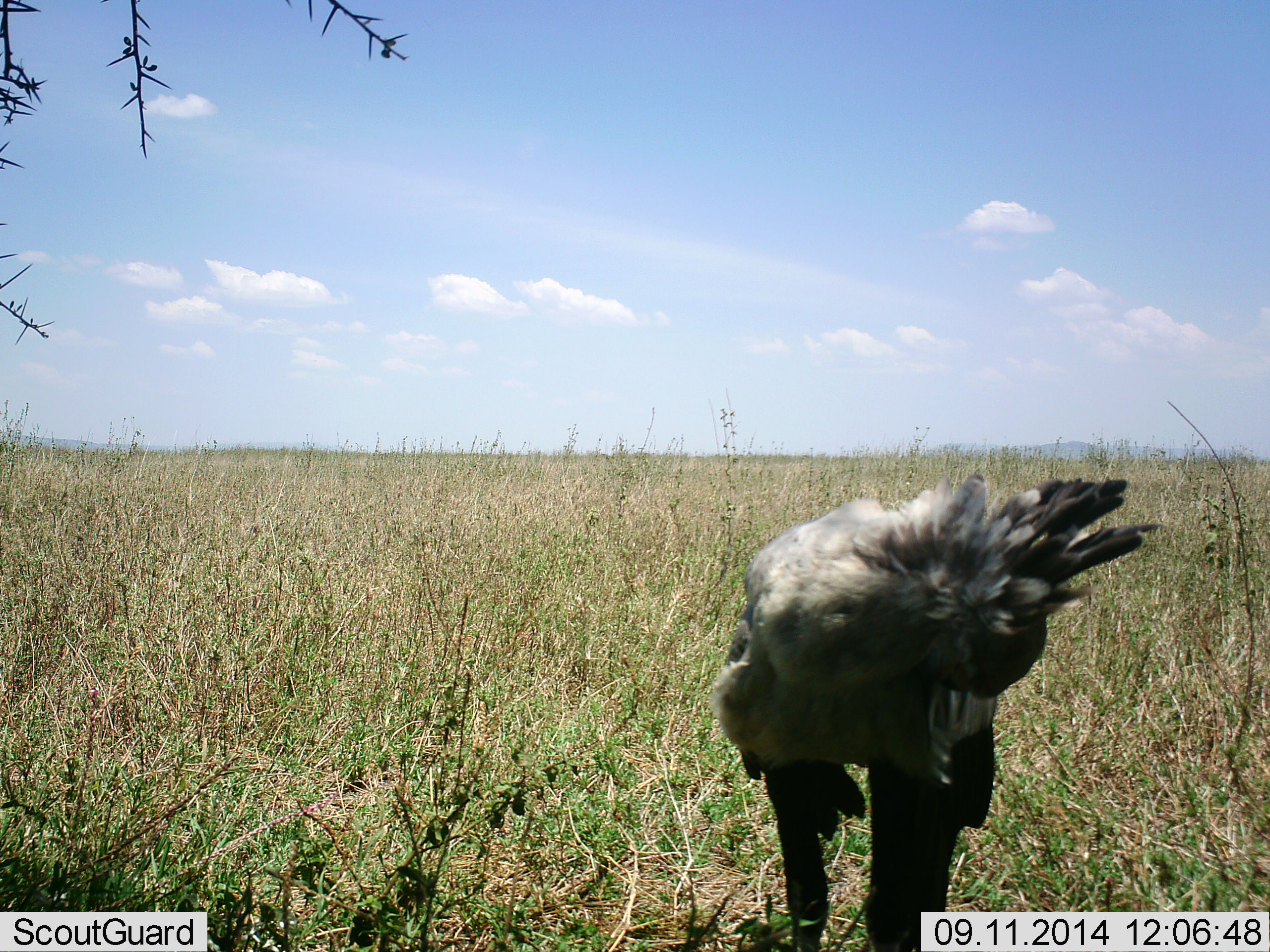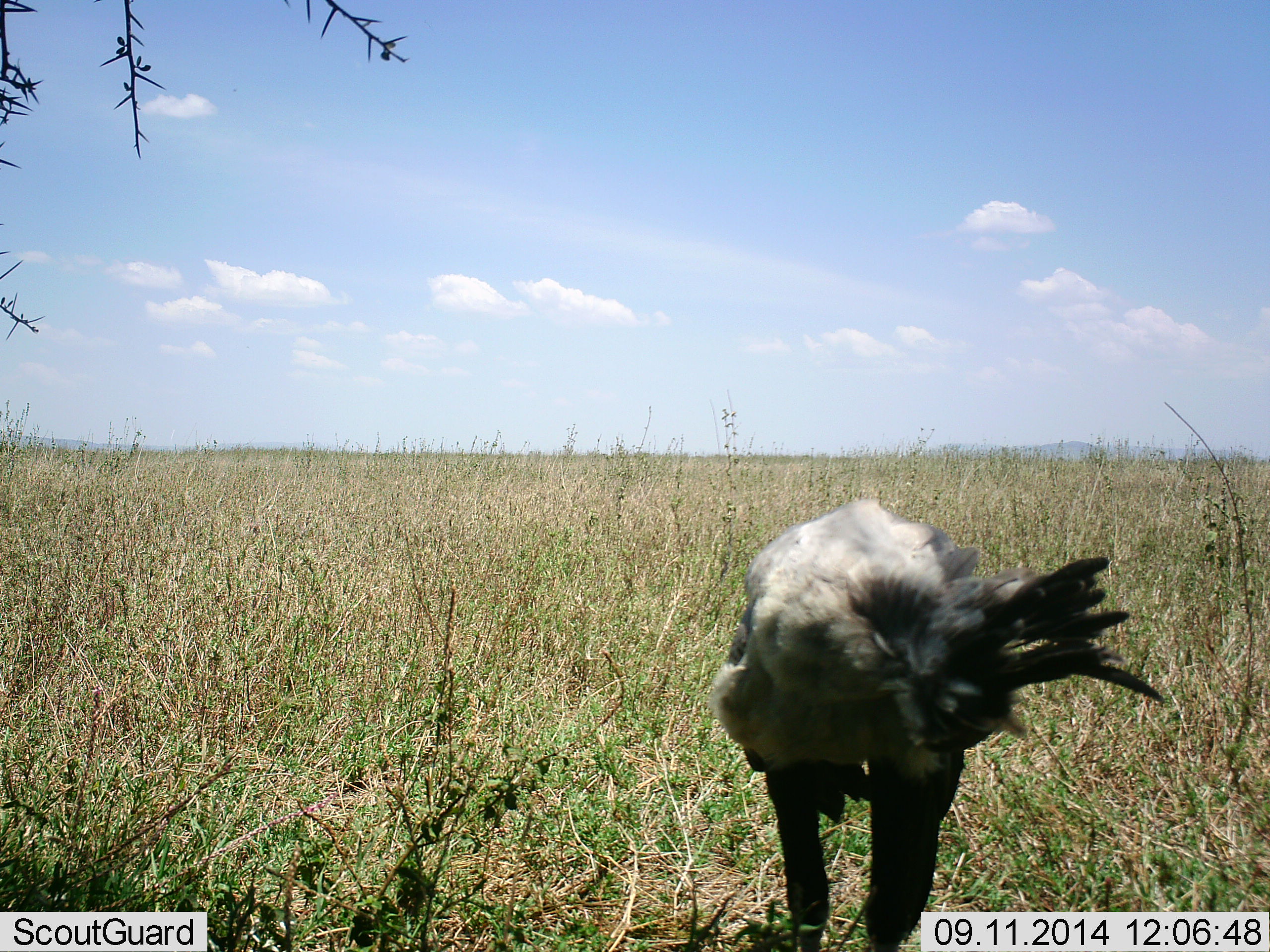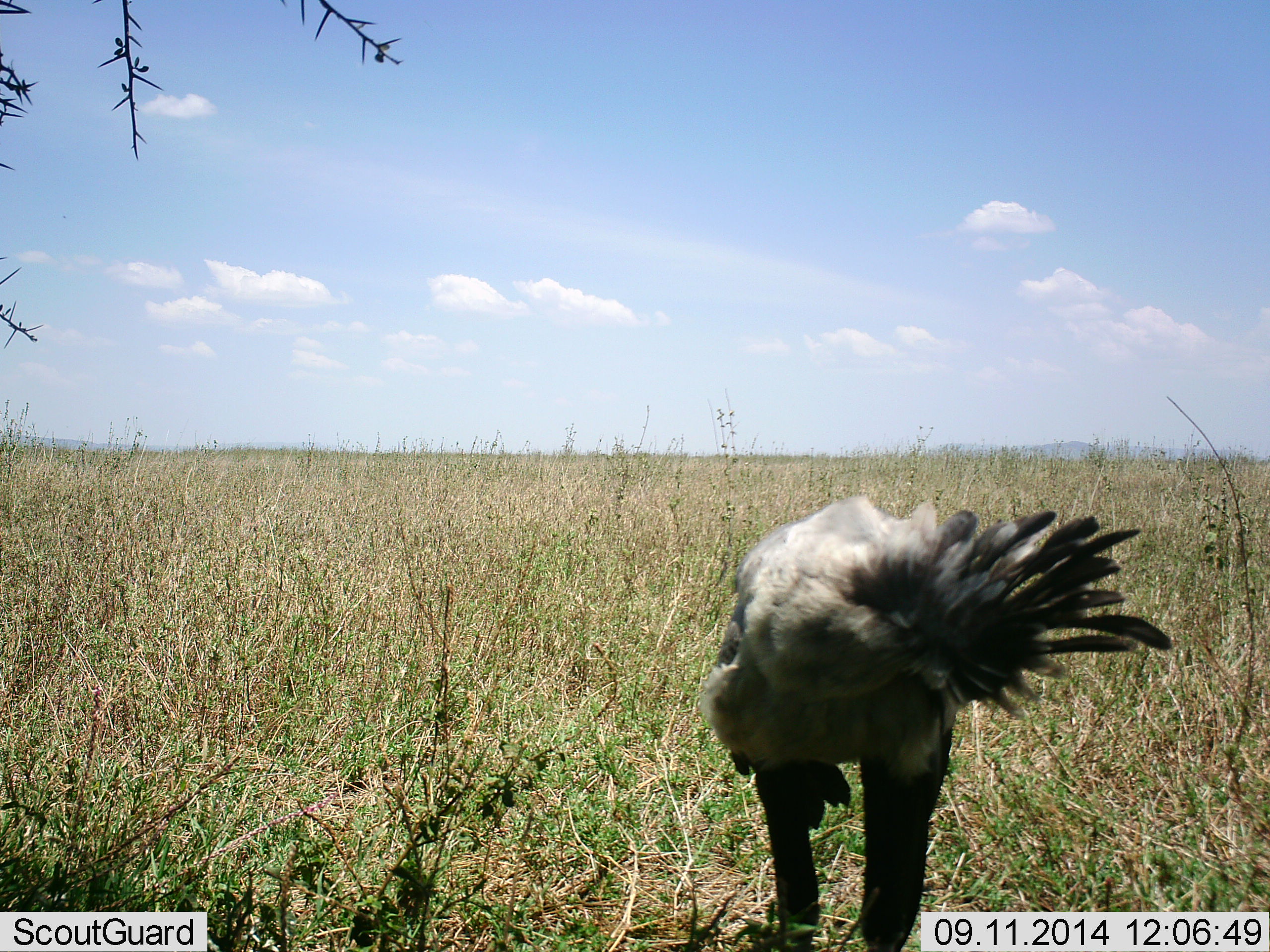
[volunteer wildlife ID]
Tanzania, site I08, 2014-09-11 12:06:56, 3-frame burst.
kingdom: Animalia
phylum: Chordata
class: Aves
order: Accipitriformes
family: Sagittariidae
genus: Sagittarius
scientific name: Sagittarius serpentarius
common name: secretary bird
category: secretarybird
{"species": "secretarybird (secretary bird) (Sagittarius serpentarius)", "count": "1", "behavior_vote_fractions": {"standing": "90%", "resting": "0%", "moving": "10%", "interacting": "0%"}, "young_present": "0%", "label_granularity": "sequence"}